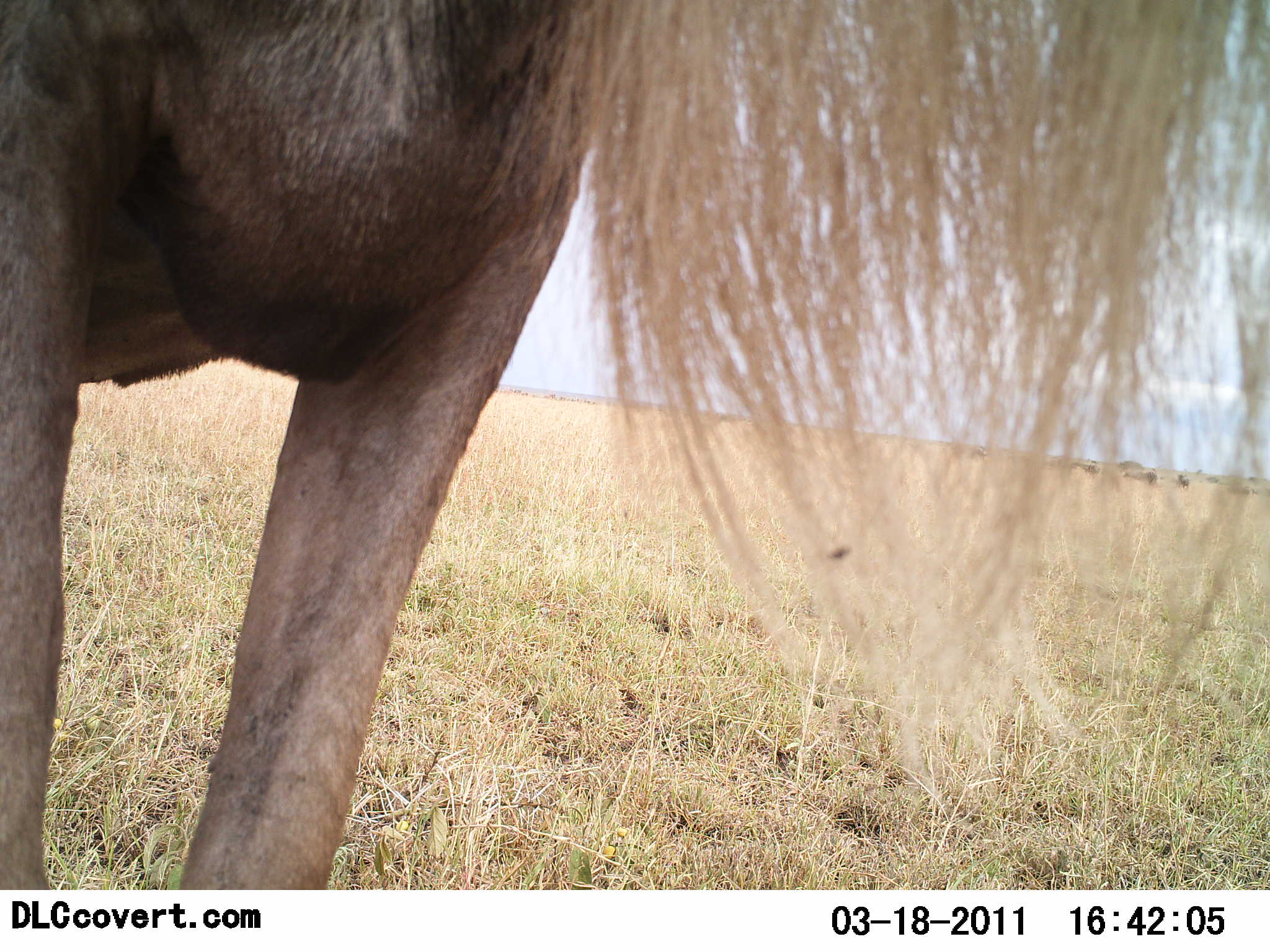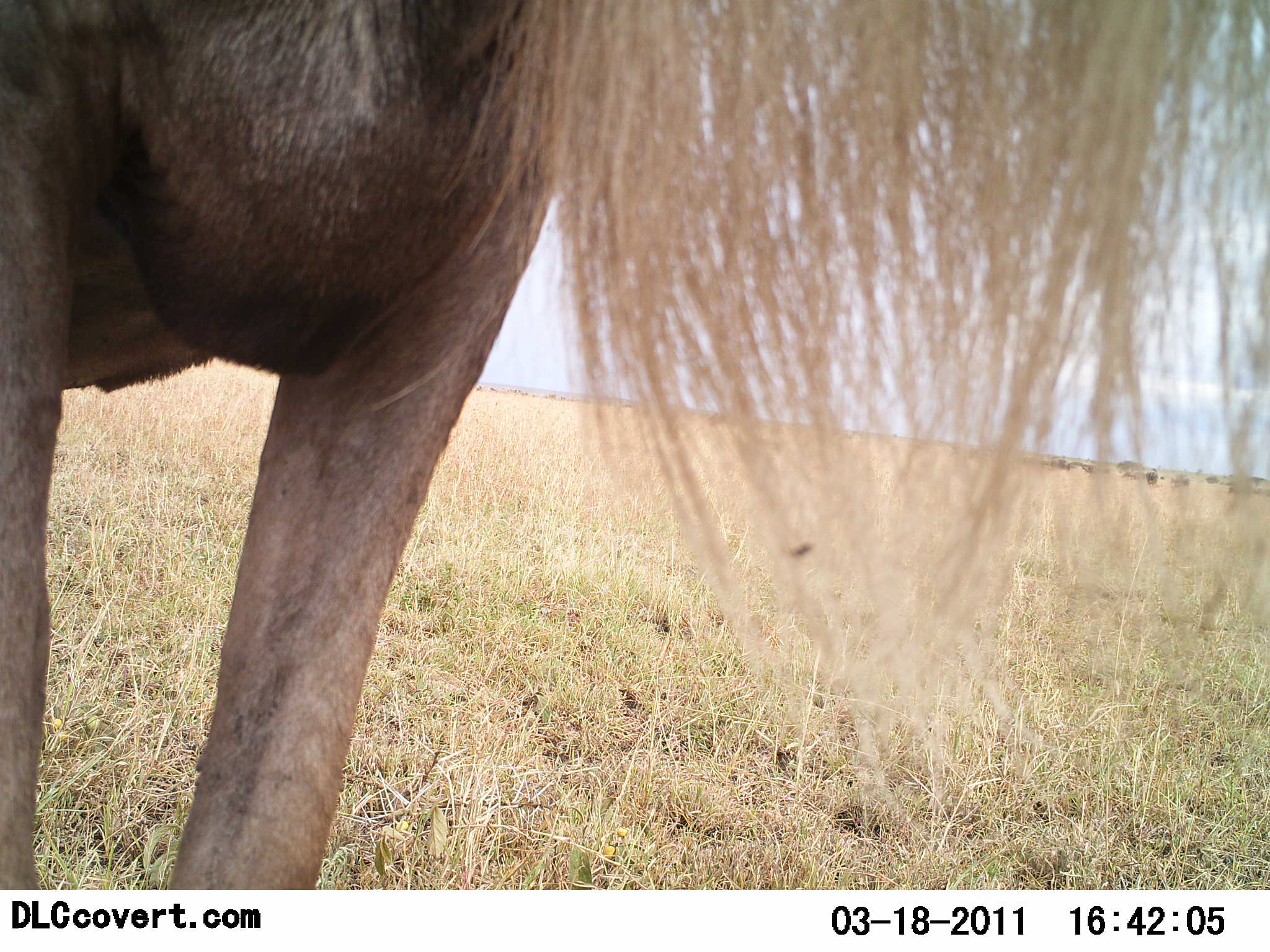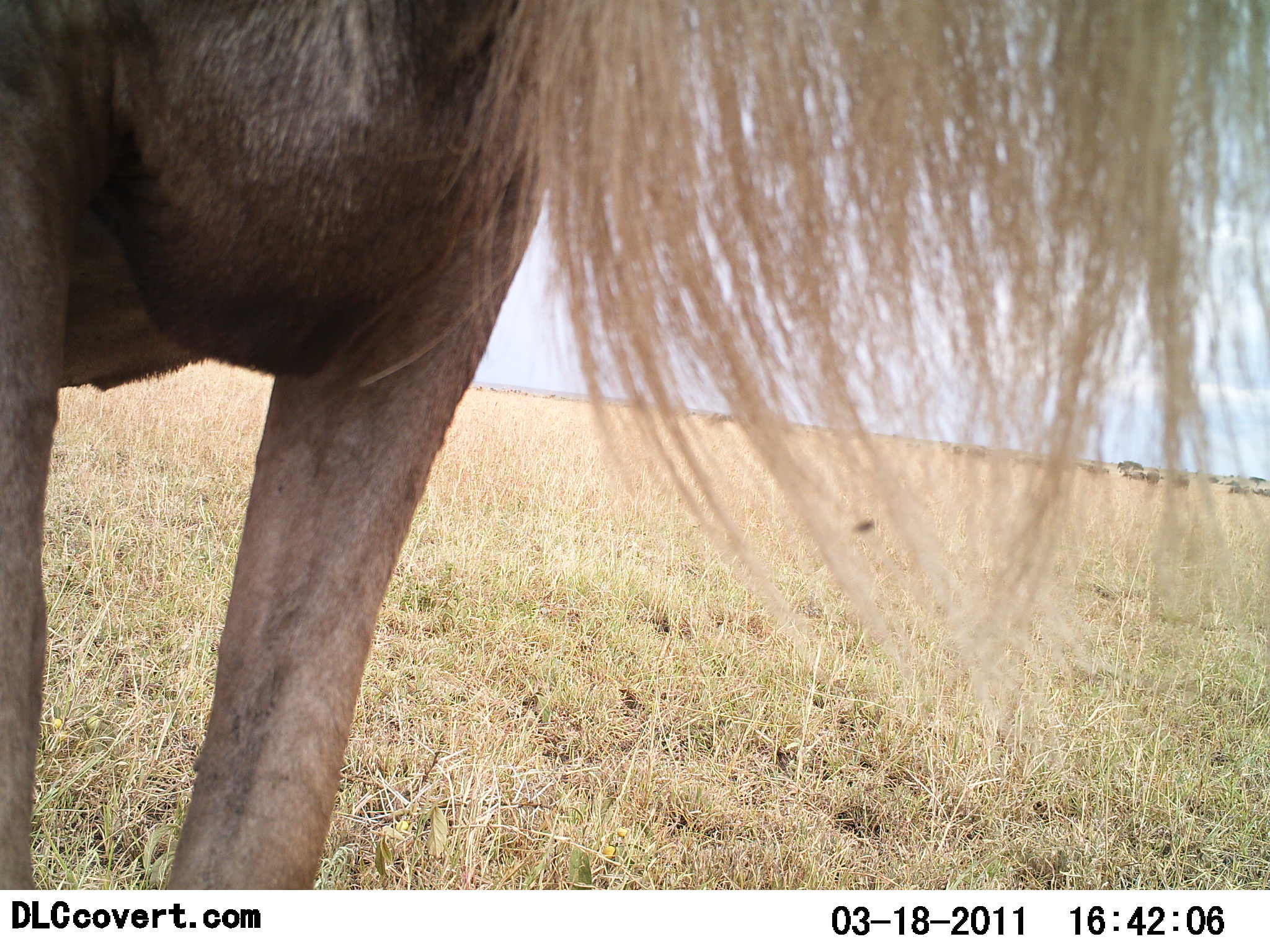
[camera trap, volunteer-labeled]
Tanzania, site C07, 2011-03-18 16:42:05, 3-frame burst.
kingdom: Animalia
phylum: Chordata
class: Mammalia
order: Artiodactyla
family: Bovidae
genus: Connochaetes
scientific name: Connochaetes taurinus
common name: blue wildebeest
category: wildebeest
Wildebeest (blue wildebeest) (Connochaetes taurinus), count 1. Behavior (volunteer vote fractions): standing 91%, resting 0%, moving 9%, interacting 0%. Young present (vote fraction): 0%. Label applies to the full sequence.